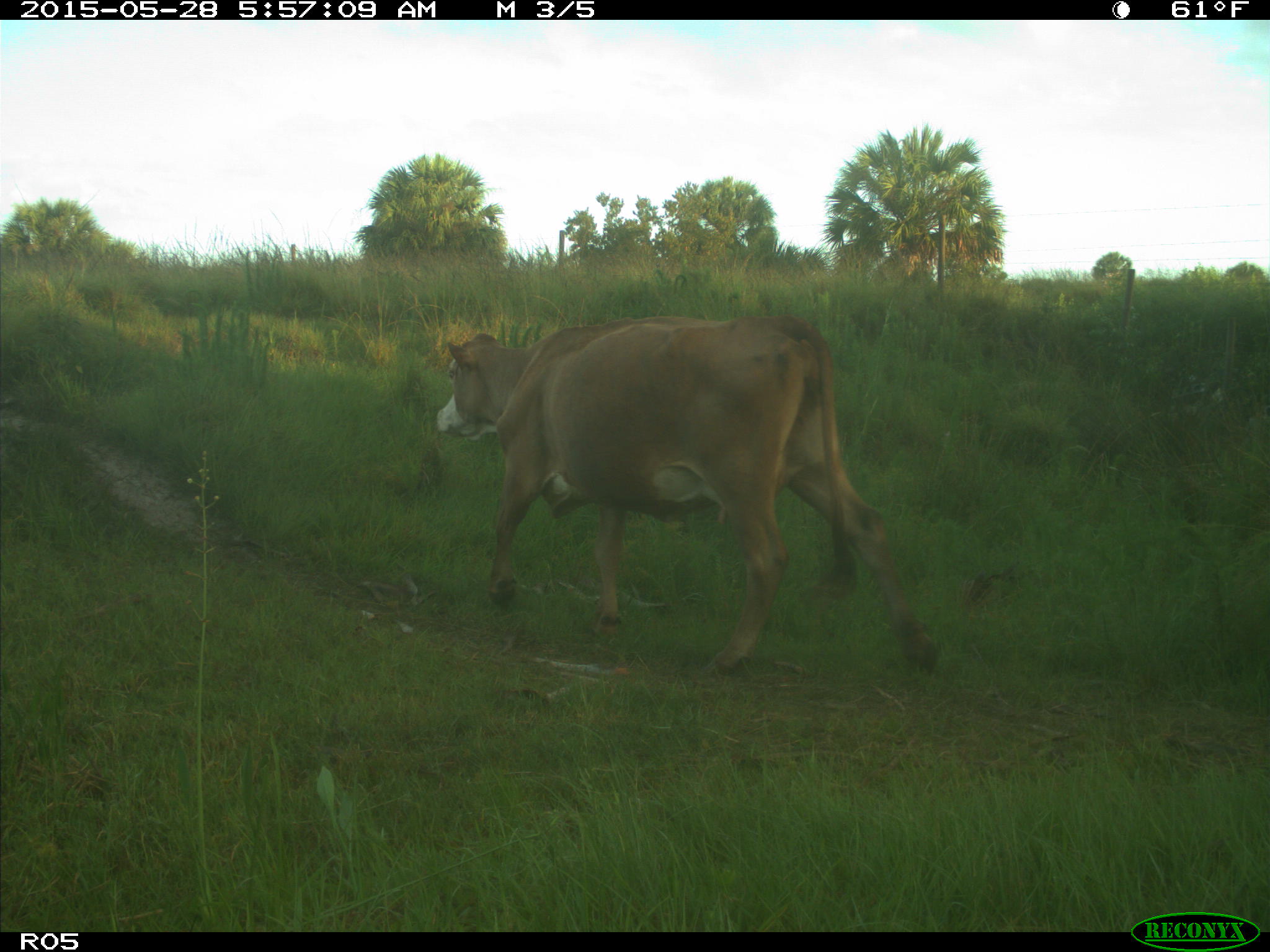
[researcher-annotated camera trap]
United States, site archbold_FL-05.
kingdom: Animalia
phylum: Chordata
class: Mammalia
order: Artiodactyla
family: Bovidae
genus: Bos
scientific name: Bos taurus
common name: domestic cow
Bos taurus (domestic cow).